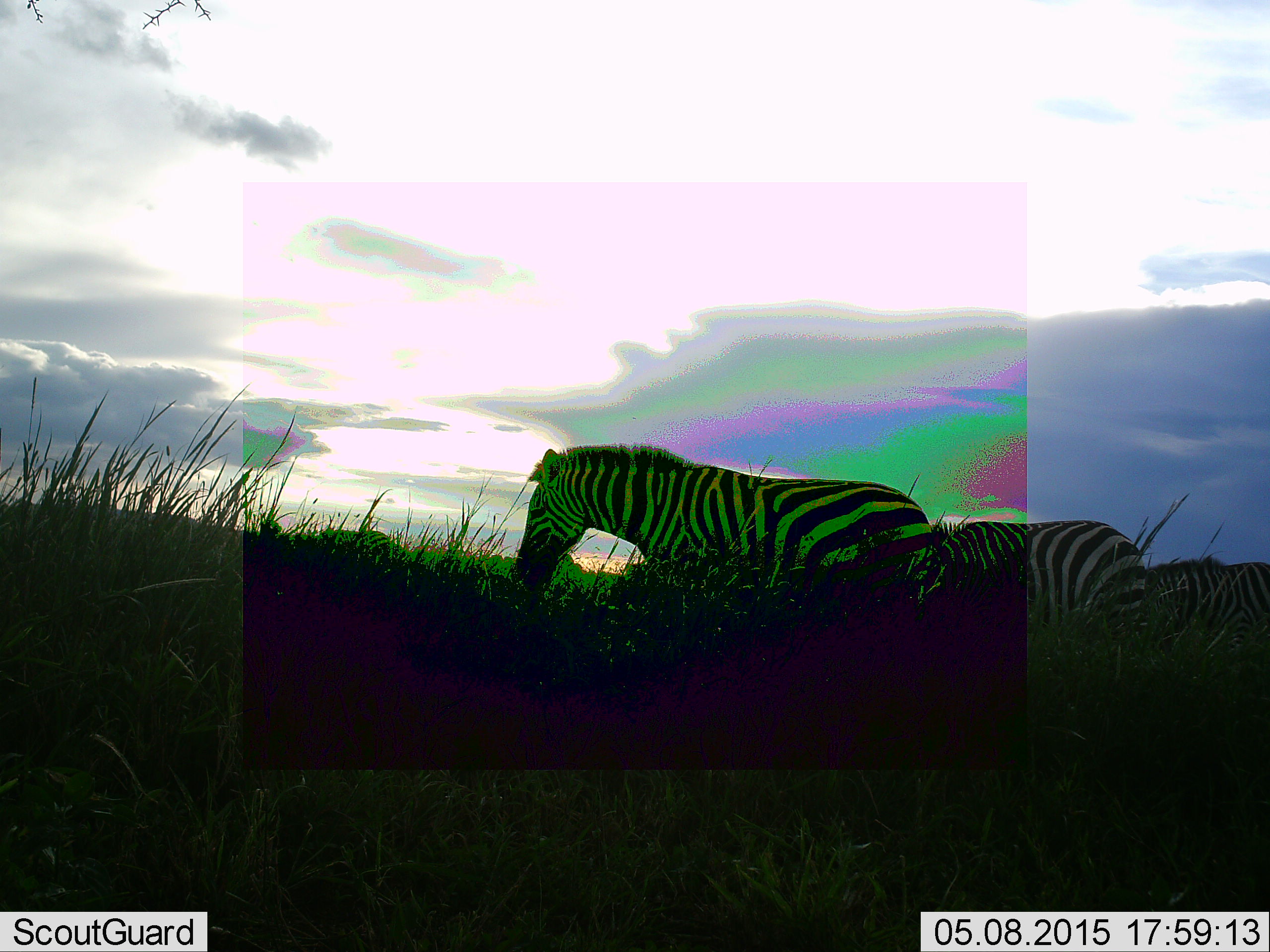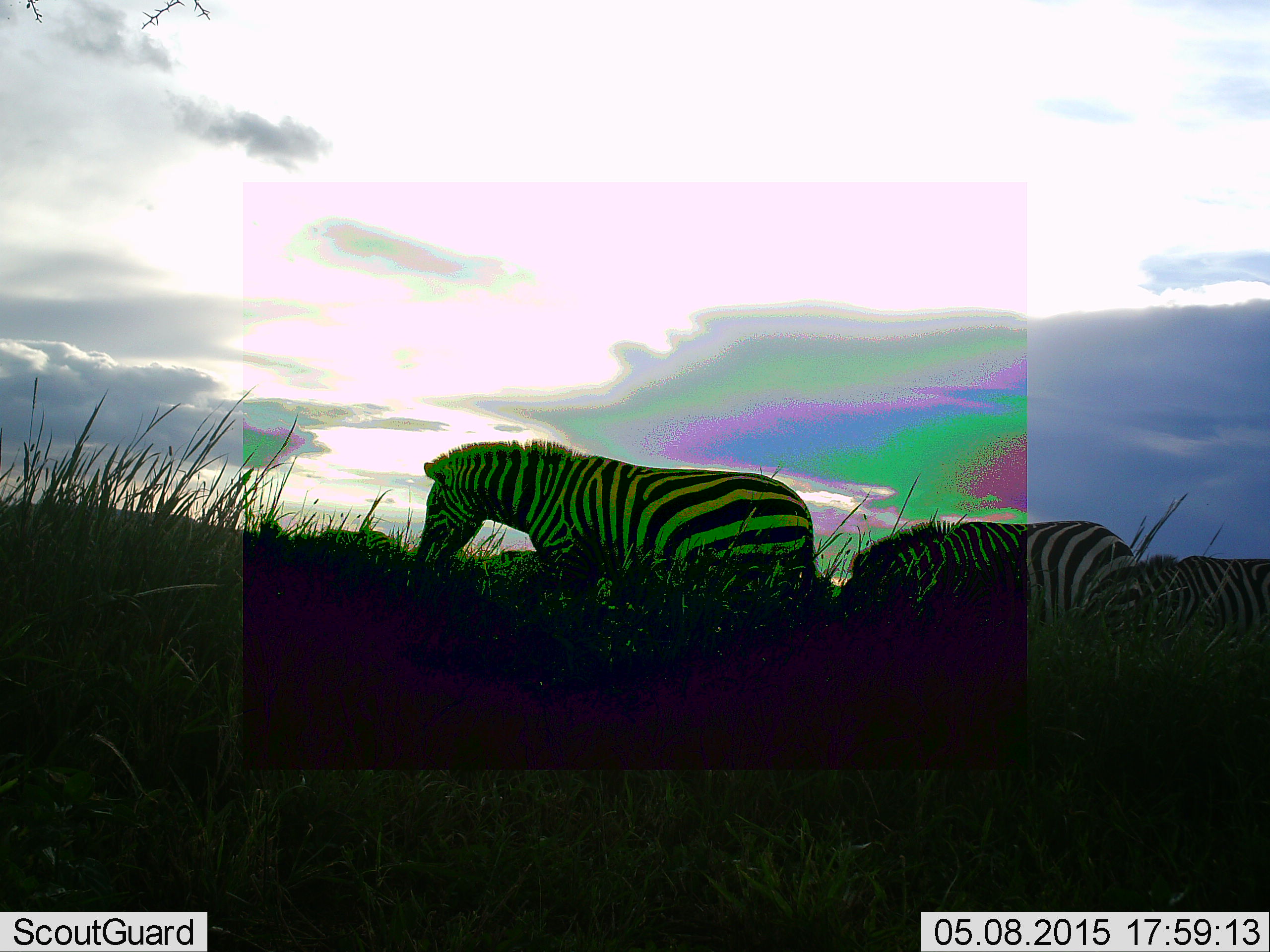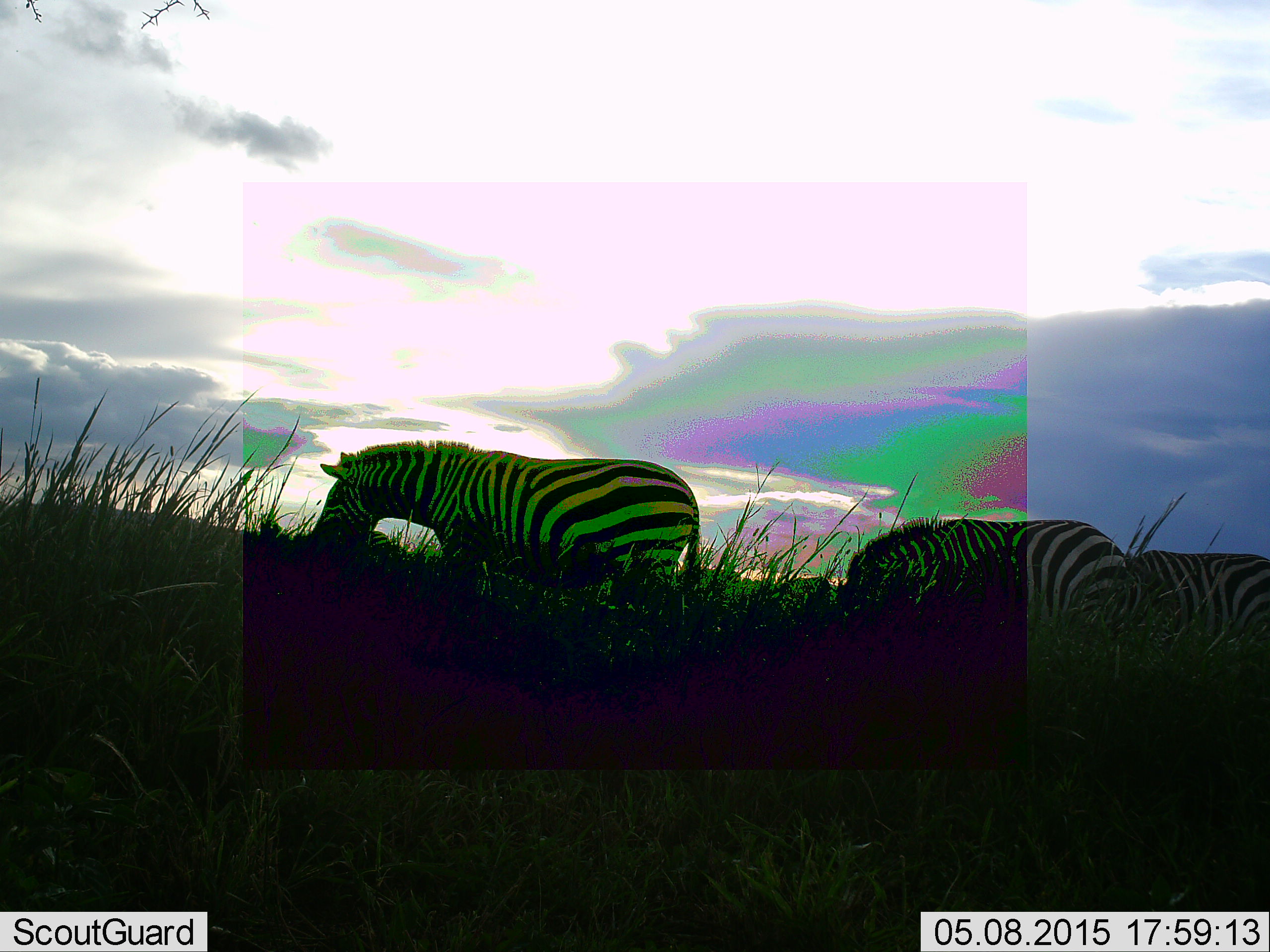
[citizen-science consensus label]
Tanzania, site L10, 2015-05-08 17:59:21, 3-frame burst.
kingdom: Animalia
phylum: Chordata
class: Mammalia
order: Perissodactyla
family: Equidae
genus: Equus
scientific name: Equus quagga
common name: plains zebra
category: zebra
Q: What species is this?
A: Zebra (plains zebra) (Equus quagga).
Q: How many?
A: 3.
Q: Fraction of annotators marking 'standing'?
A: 0%.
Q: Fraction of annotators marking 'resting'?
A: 0%.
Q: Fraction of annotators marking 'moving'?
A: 90%.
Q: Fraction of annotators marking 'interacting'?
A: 0%.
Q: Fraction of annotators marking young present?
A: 0%.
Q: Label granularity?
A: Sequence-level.